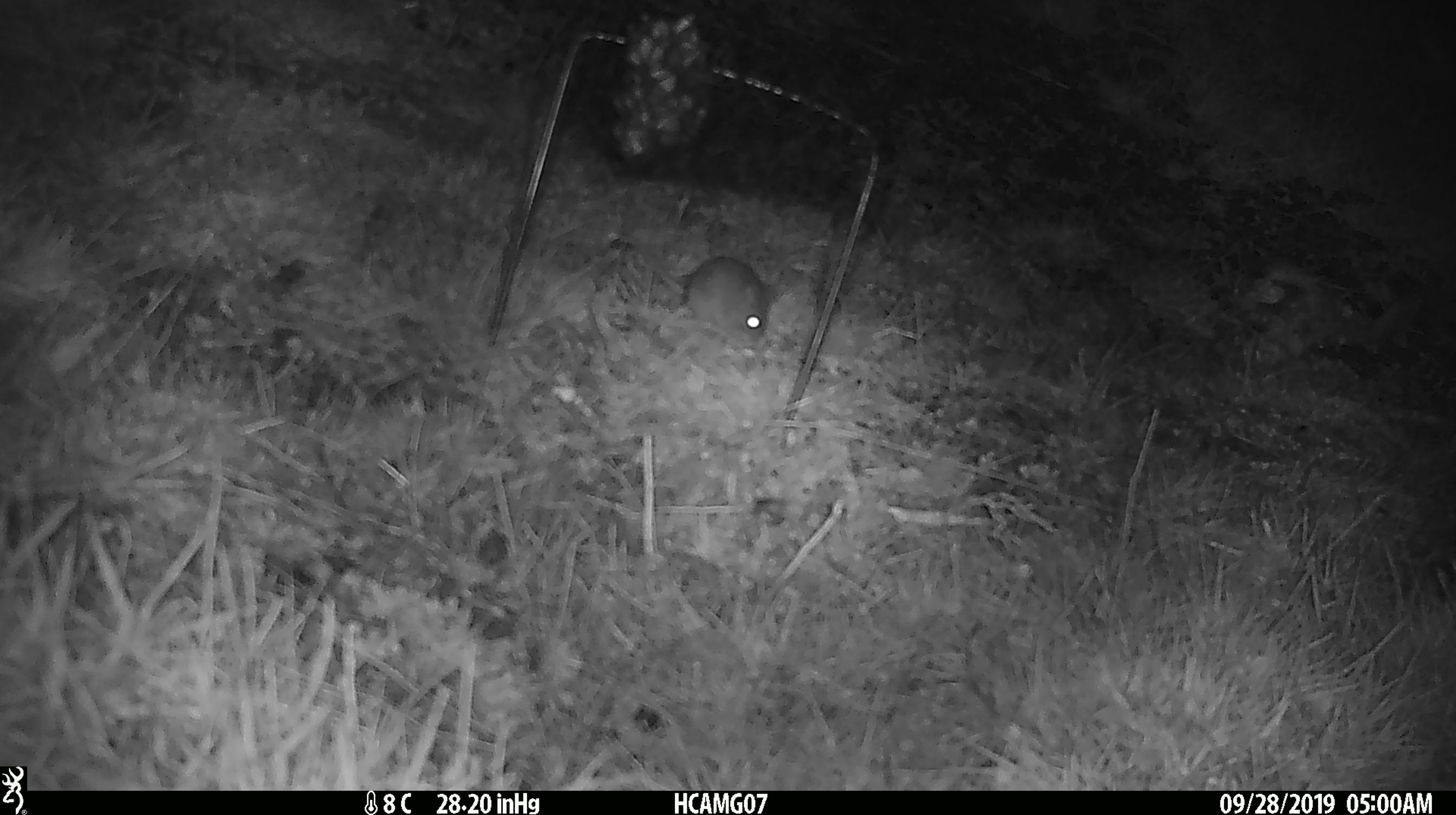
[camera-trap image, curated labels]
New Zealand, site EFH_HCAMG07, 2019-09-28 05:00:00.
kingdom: Animalia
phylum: Chordata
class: Mammalia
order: Rodentia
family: Muridae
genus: Mus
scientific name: Mus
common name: mouse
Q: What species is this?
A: Mouse (Mus).